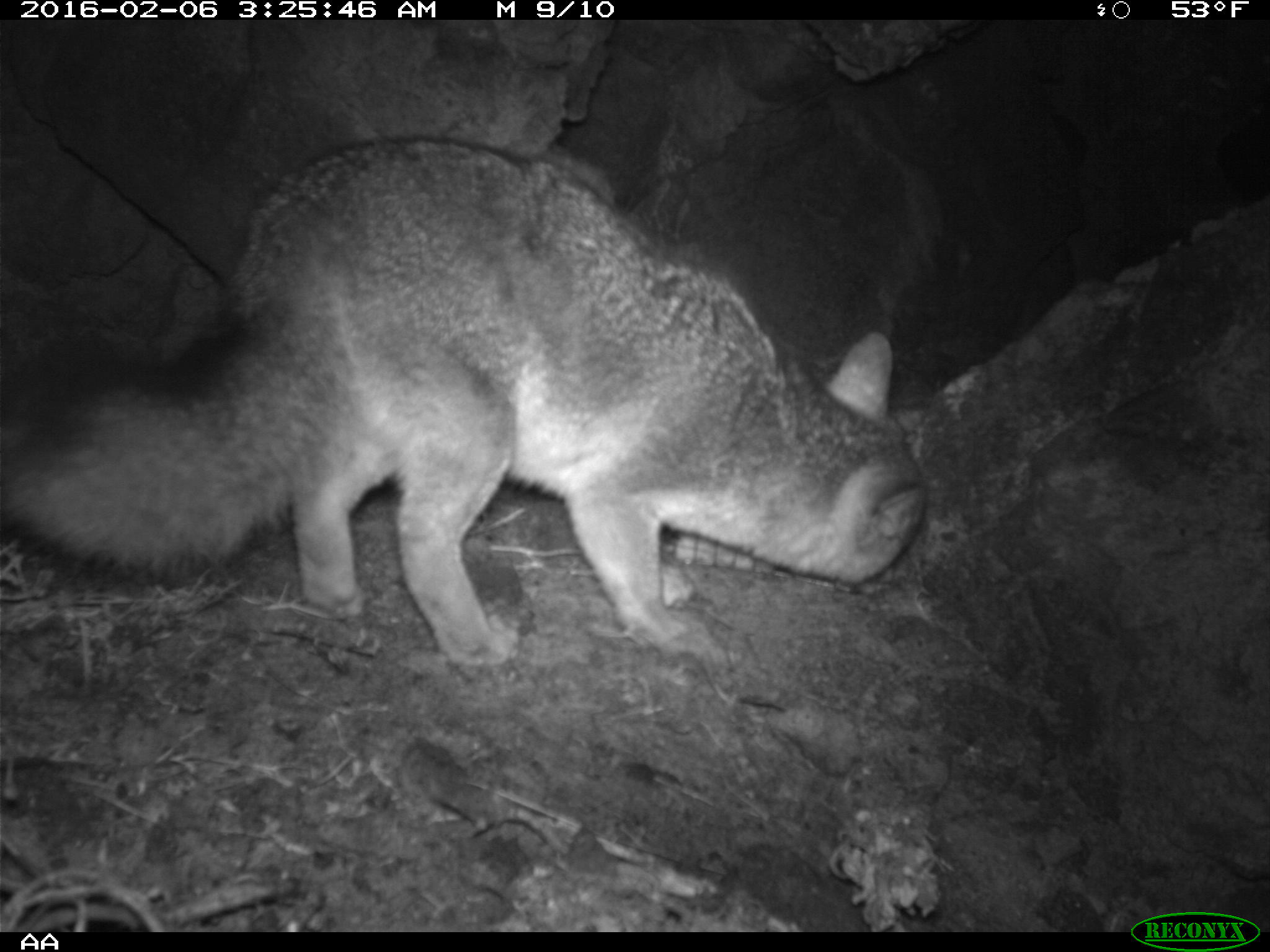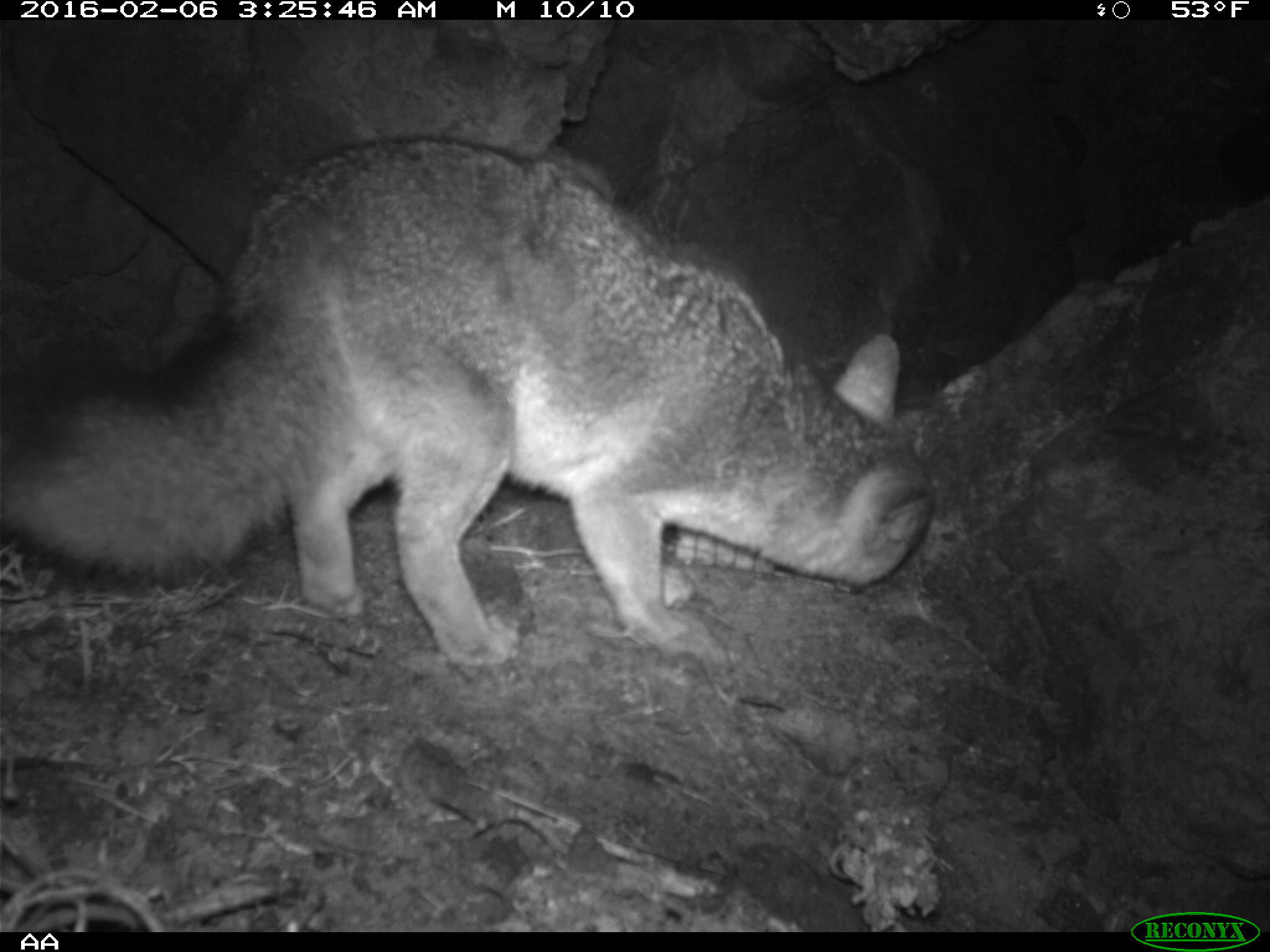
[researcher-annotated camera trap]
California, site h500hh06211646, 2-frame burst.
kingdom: Animalia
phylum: Chordata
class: Mammalia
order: Carnivora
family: Canidae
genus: Urocyon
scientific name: Urocyon littoralis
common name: island fox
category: fox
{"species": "fox (island fox) (Urocyon littoralis)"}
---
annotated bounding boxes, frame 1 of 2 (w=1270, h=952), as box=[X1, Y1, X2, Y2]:
fox: box=[0, 134, 926, 670]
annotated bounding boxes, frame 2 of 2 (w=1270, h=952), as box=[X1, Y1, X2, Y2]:
fox: box=[0, 136, 933, 685]